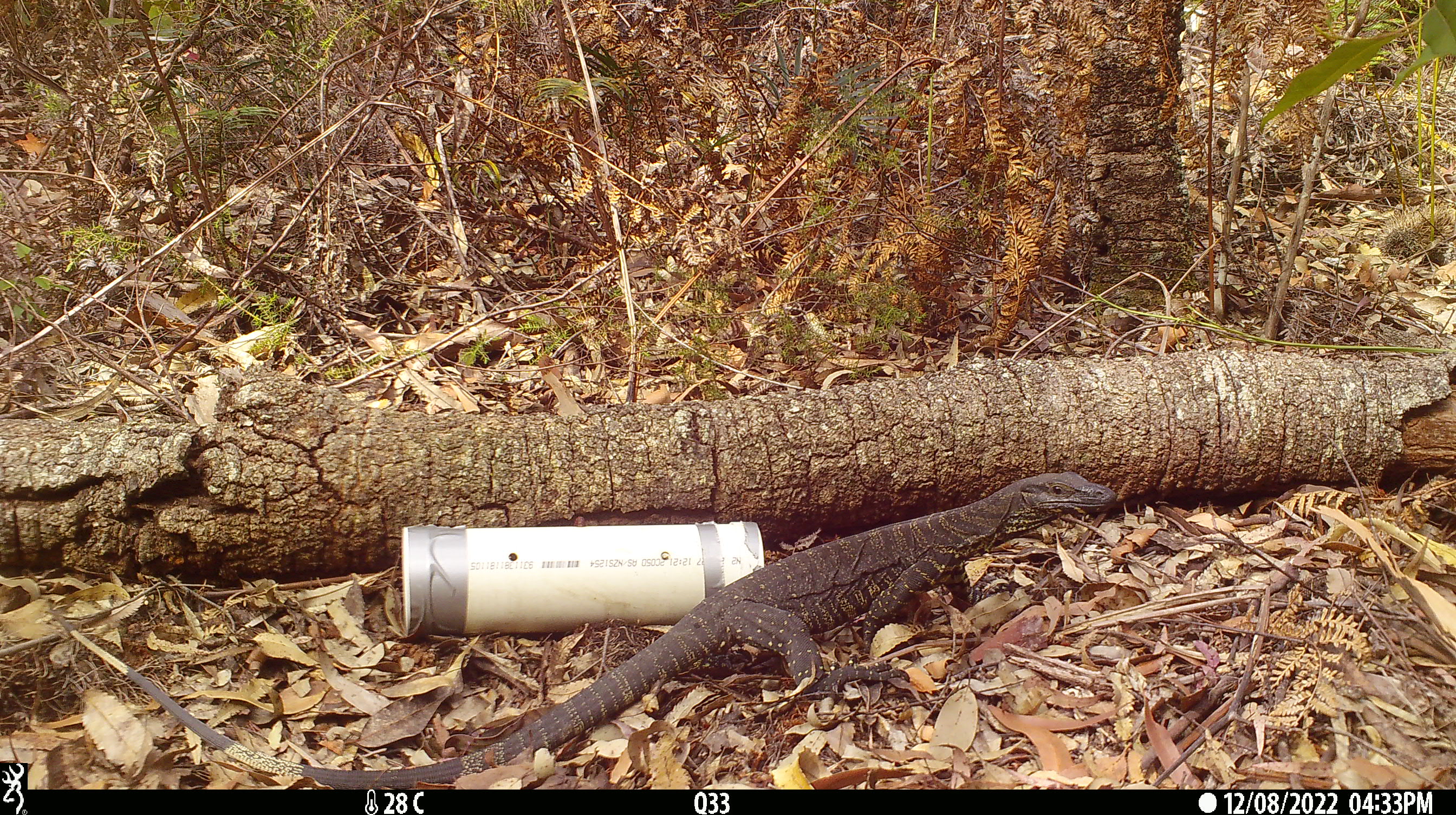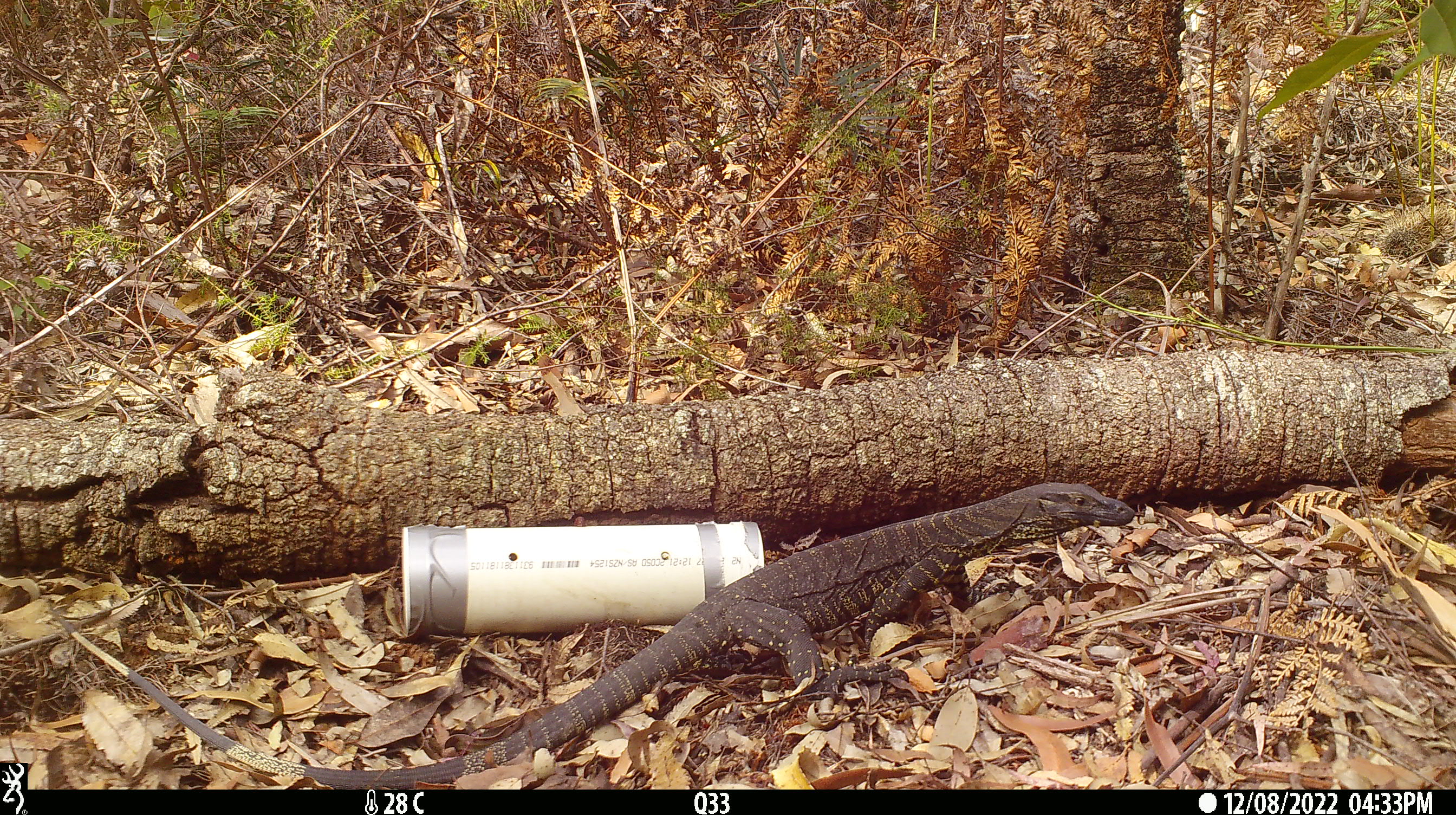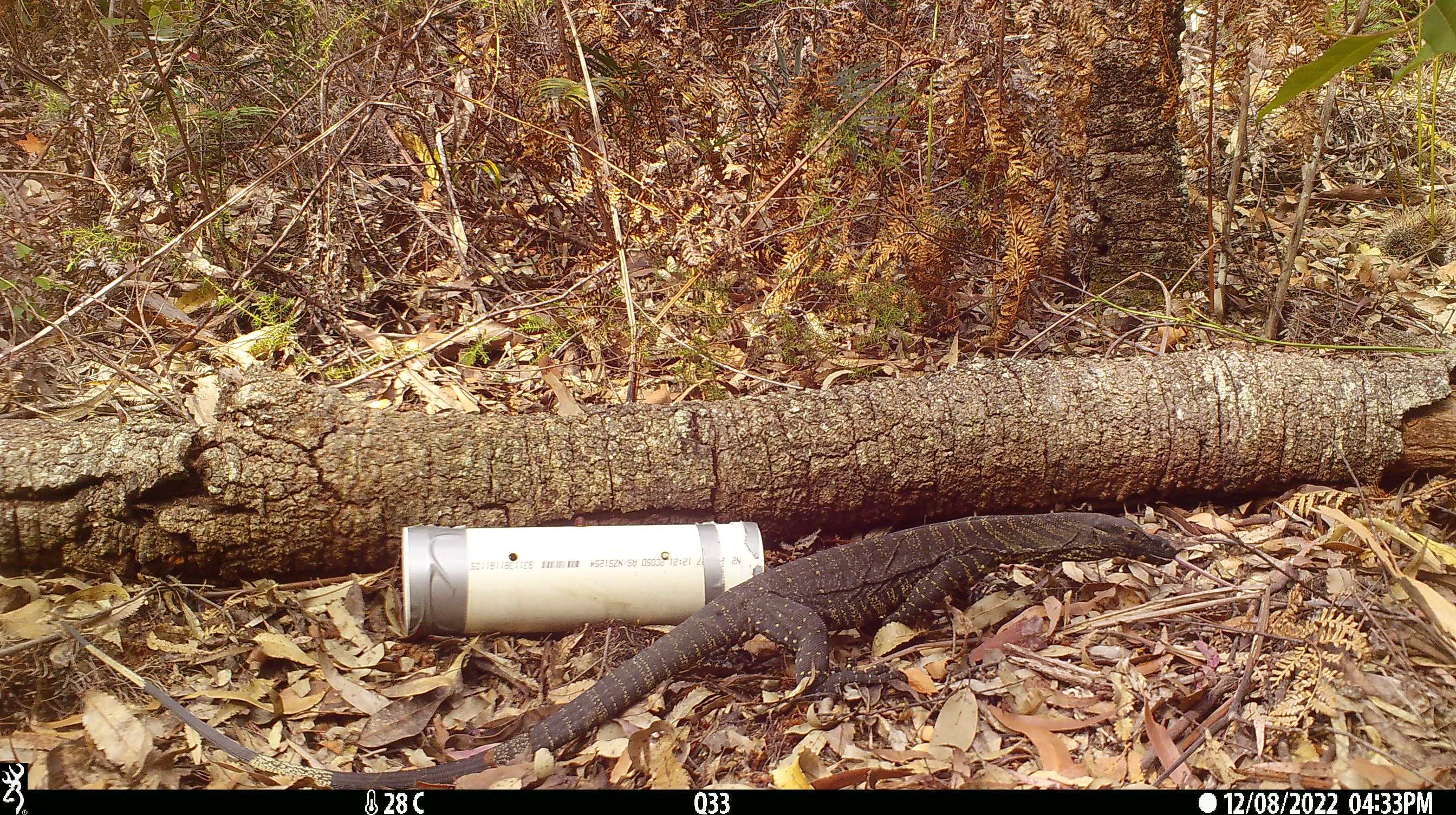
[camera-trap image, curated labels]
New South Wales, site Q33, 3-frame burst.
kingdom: Animalia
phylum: Chordata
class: Reptilia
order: Squamata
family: Varanidae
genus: Varanus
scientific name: Varanus varius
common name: lace monitor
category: goanna